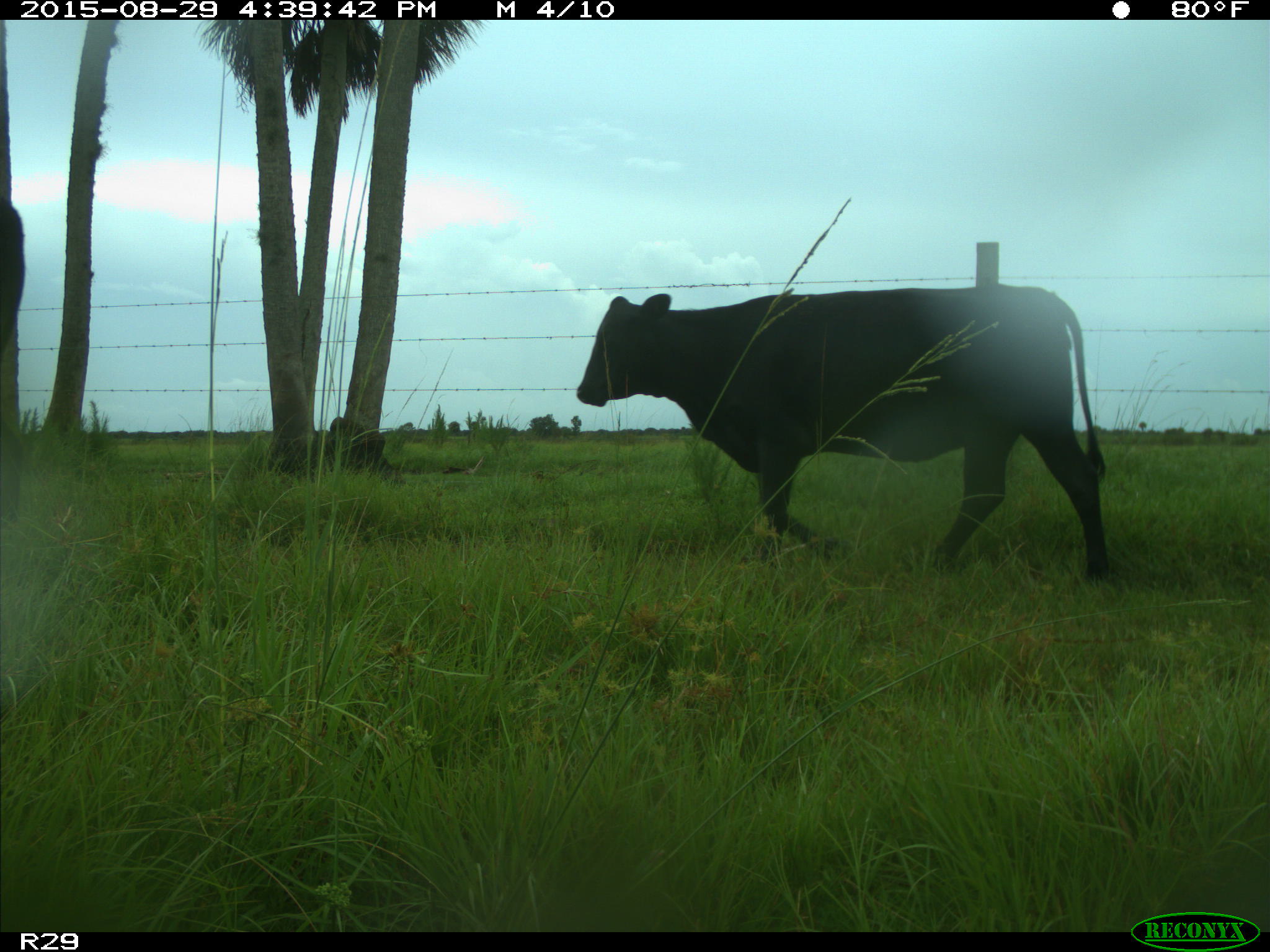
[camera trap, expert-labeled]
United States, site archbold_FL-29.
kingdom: Animalia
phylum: Chordata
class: Mammalia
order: Artiodactyla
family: Bovidae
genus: Bos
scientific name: Bos taurus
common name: domestic cow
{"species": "Bos taurus (domestic cow)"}